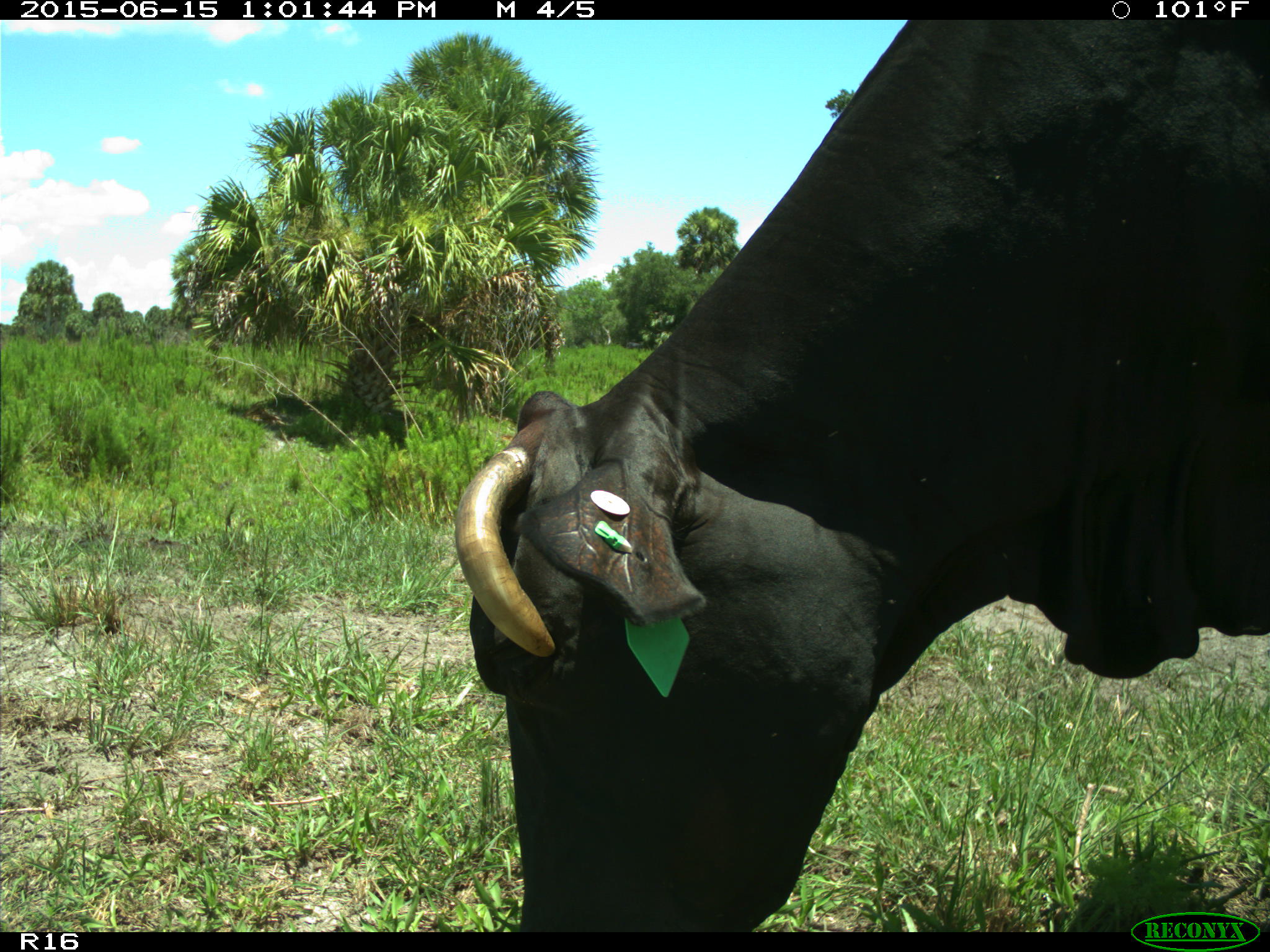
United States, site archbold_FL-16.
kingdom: Animalia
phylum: Chordata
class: Mammalia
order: Artiodactyla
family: Bovidae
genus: Bos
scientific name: Bos taurus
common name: domestic cow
Bos taurus (domestic cow).